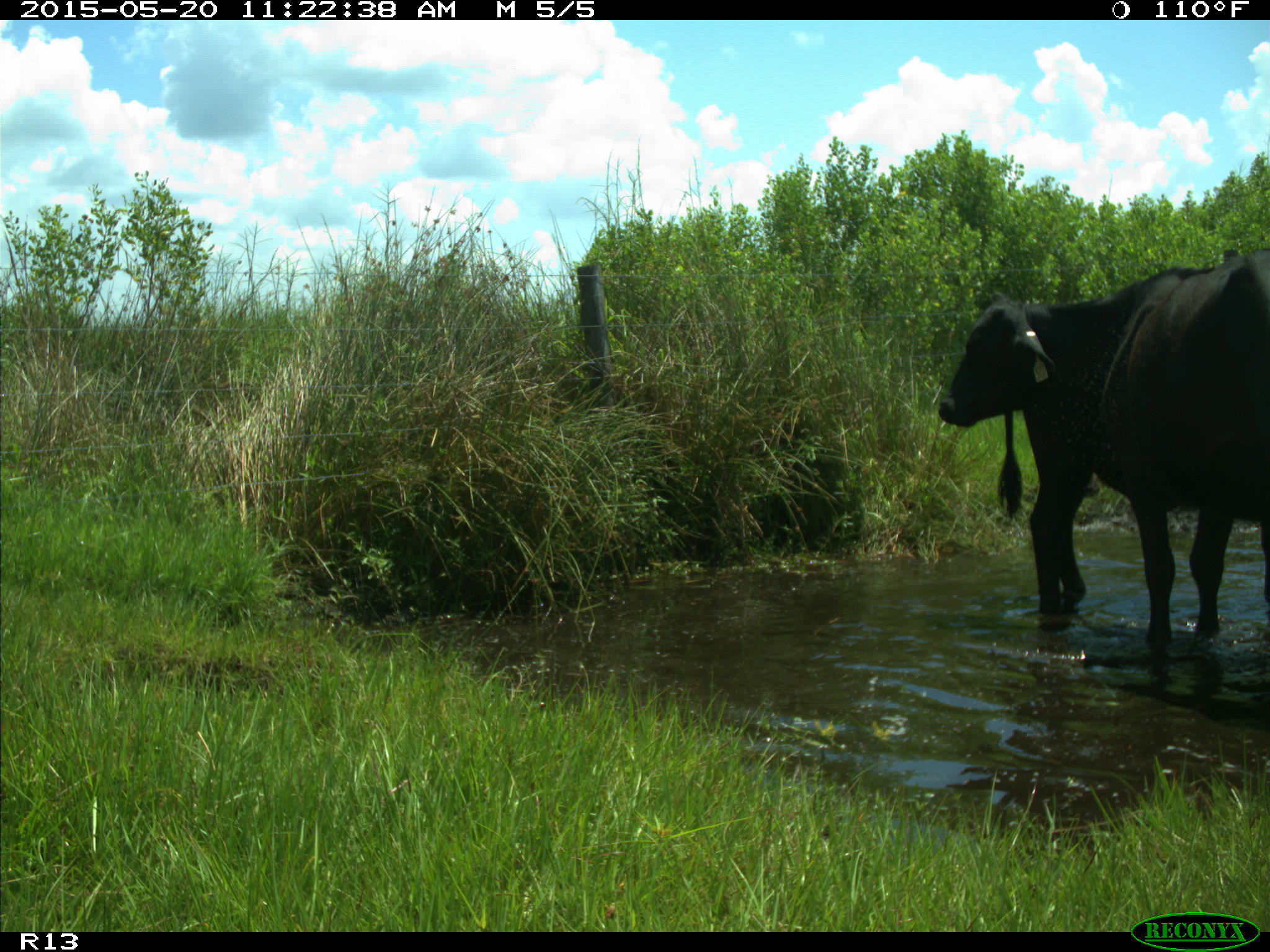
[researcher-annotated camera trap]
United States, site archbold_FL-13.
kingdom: Animalia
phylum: Chordata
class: Mammalia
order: Artiodactyla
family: Bovidae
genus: Bos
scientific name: Bos taurus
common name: domestic cow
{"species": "Bos taurus (domestic cow)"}